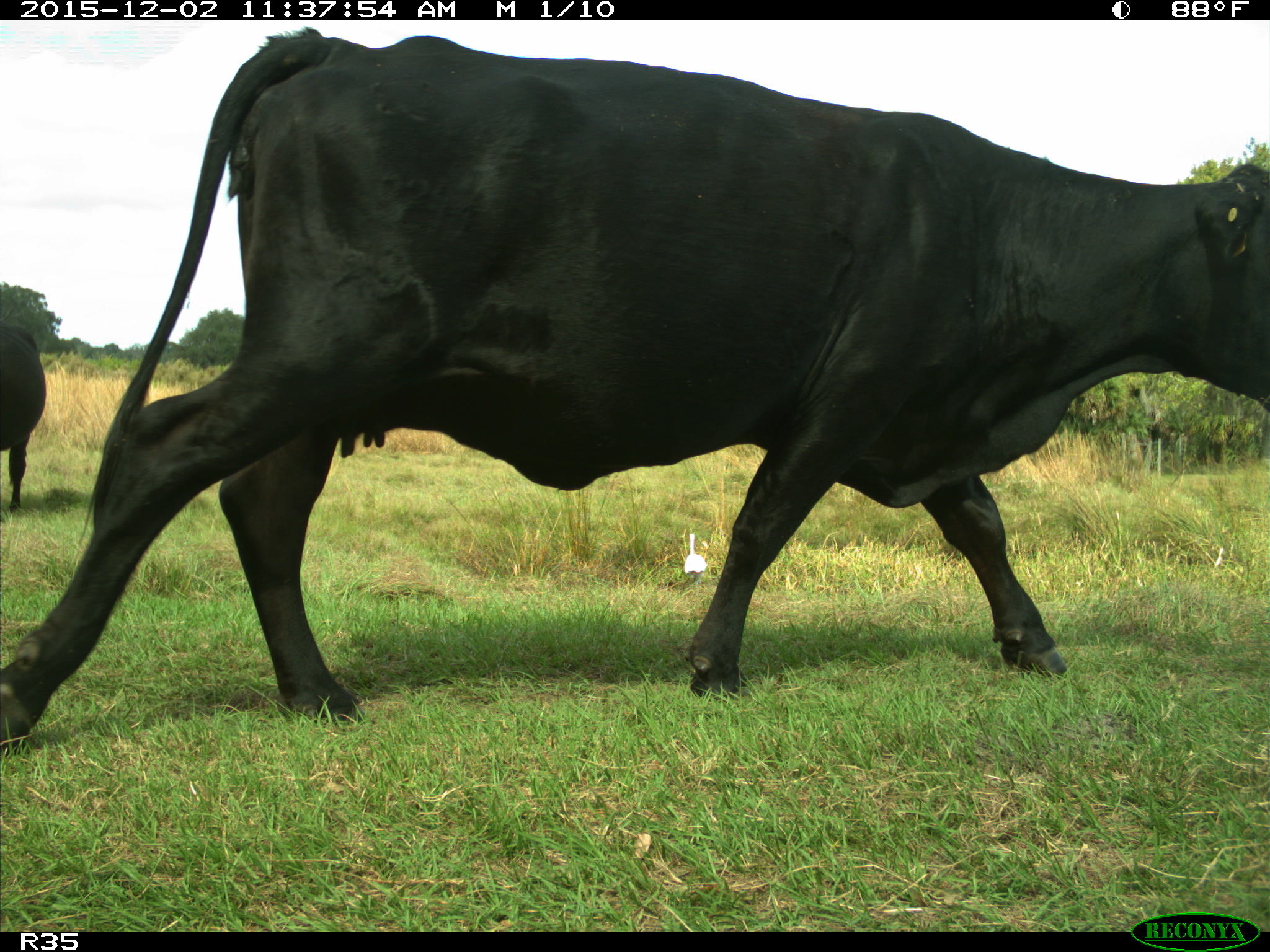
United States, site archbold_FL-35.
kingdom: Animalia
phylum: Chordata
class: Mammalia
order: Artiodactyla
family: Bovidae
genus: Bos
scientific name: Bos taurus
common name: domestic cow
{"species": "Bos taurus (domestic cow)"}